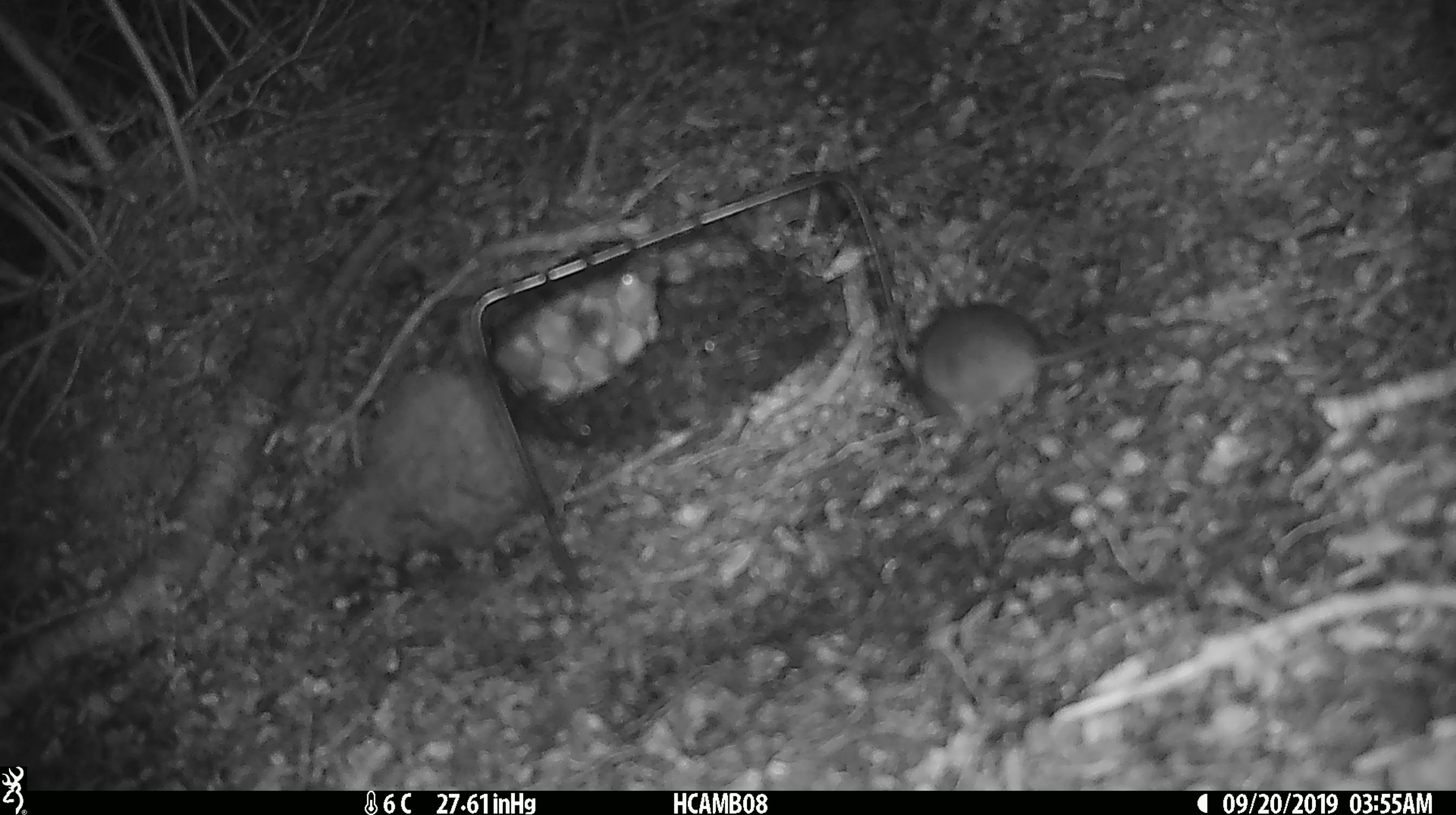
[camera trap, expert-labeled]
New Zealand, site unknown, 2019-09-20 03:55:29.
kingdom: Animalia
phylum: Chordata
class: Mammalia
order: Rodentia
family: Muridae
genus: Mus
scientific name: Mus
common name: mouse